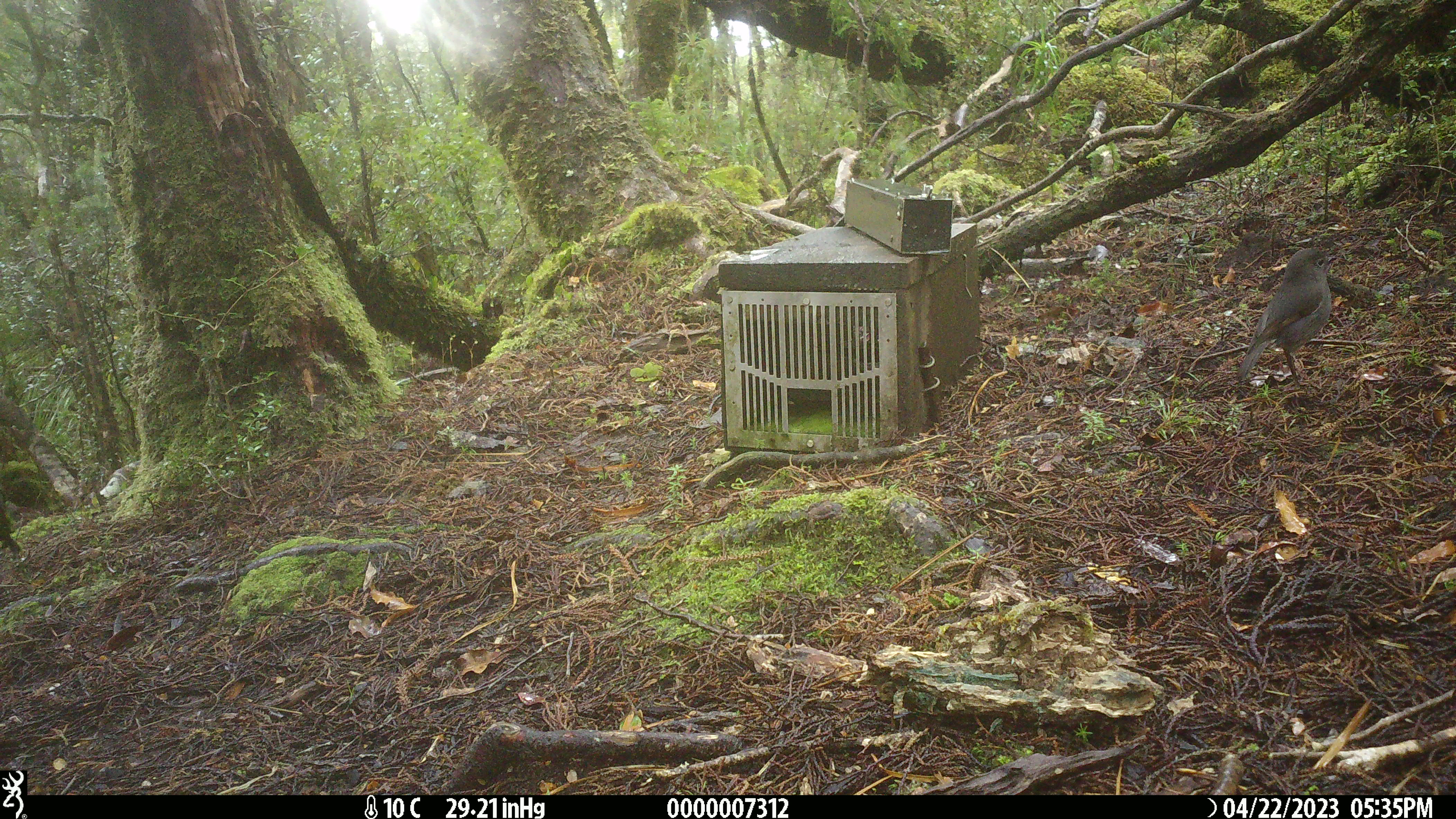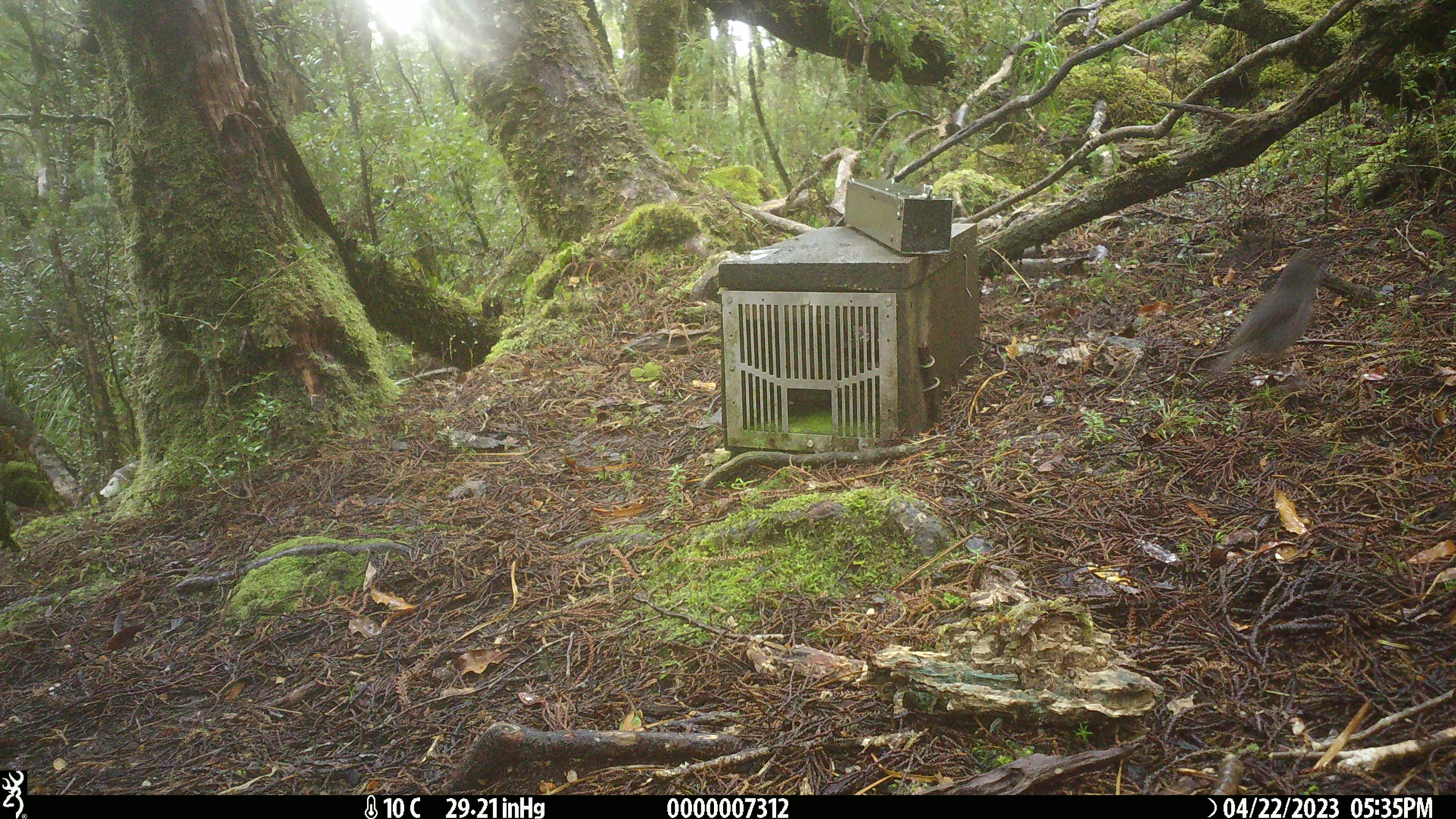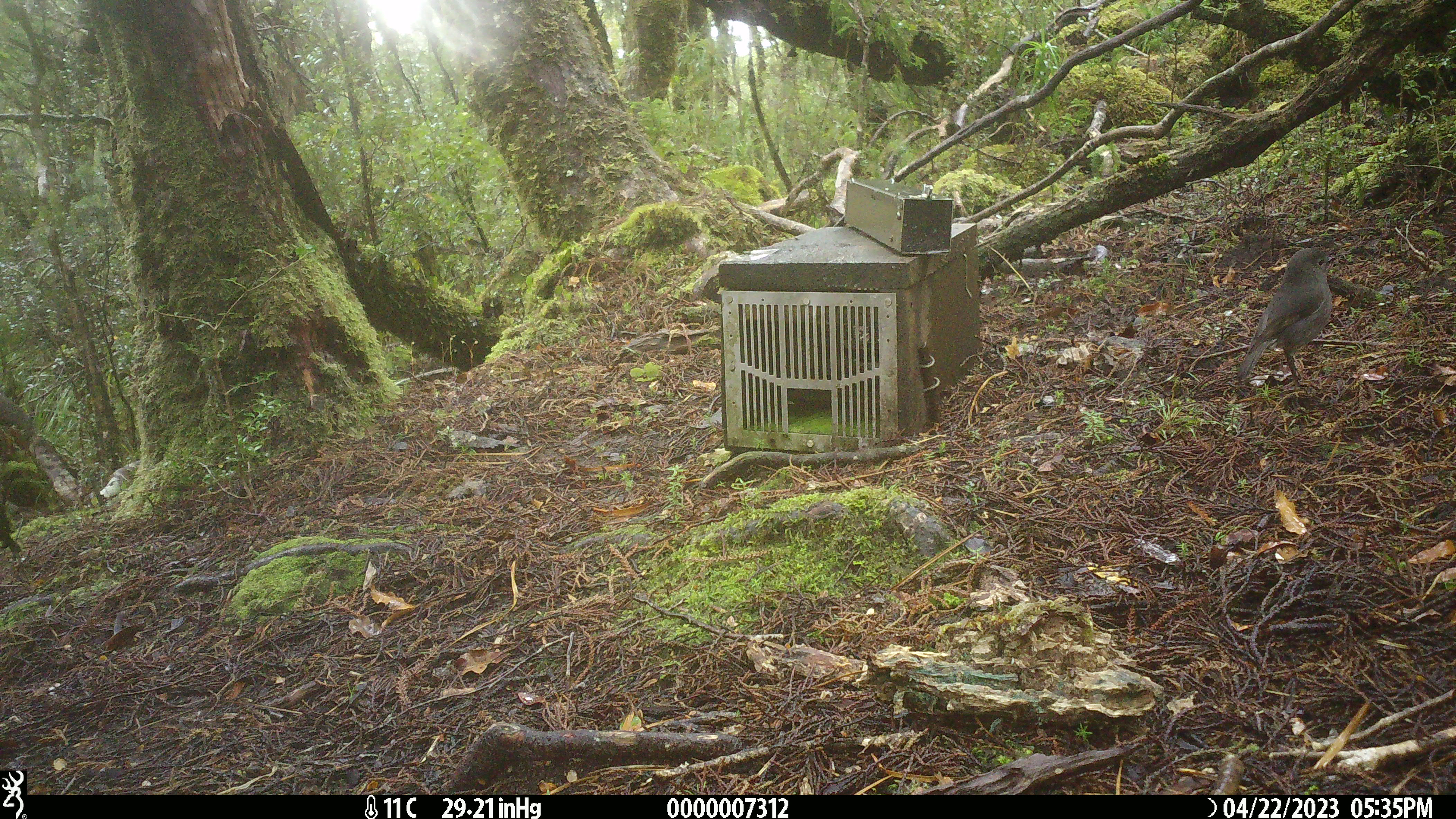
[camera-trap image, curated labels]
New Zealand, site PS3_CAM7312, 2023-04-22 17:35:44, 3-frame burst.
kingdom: Animalia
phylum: Chordata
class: Aves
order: Passeriformes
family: Petroicidae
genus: Petroica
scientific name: Petroica australis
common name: new zealand robin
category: robin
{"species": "robin (new zealand robin) (Petroica australis)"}